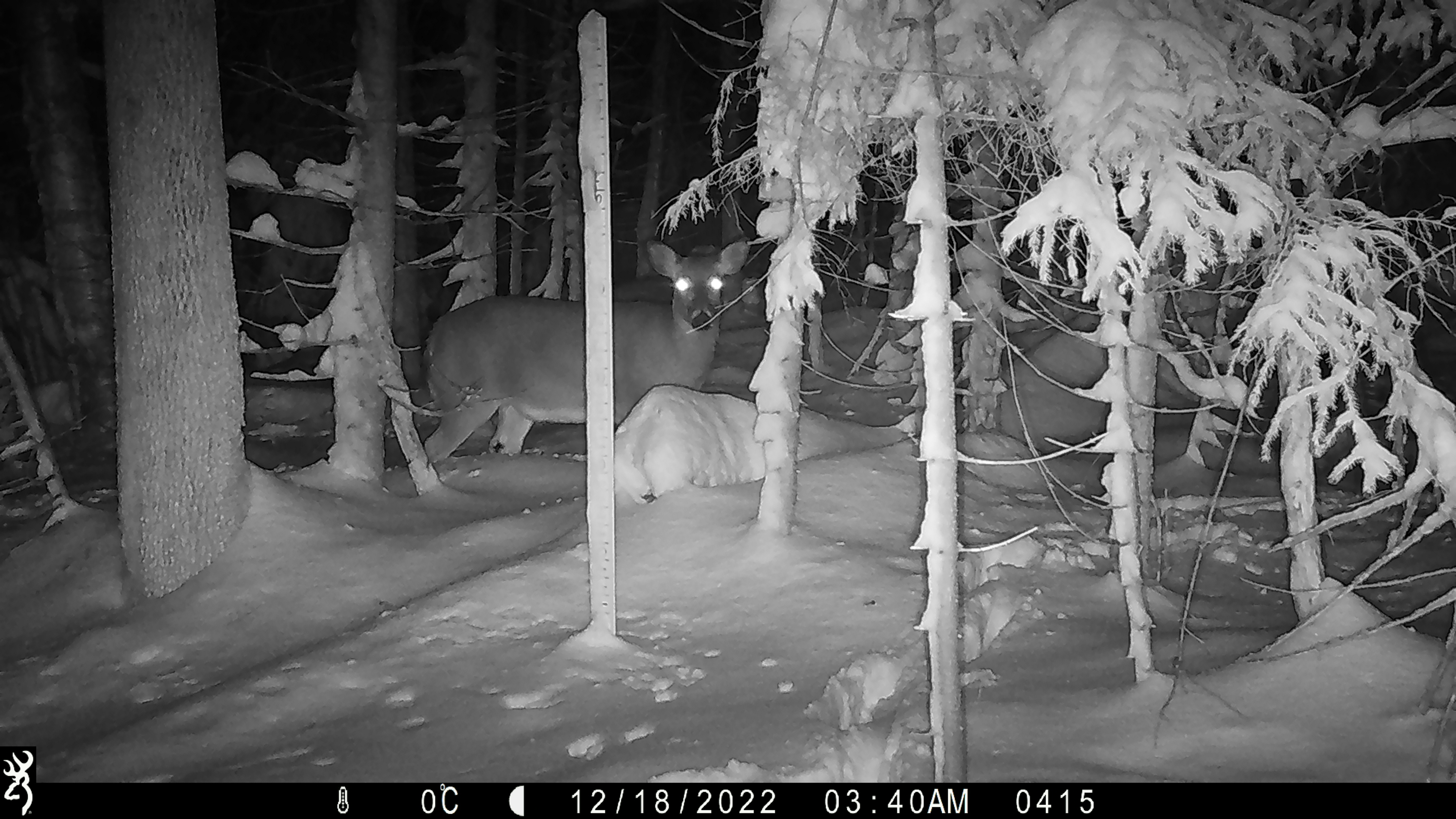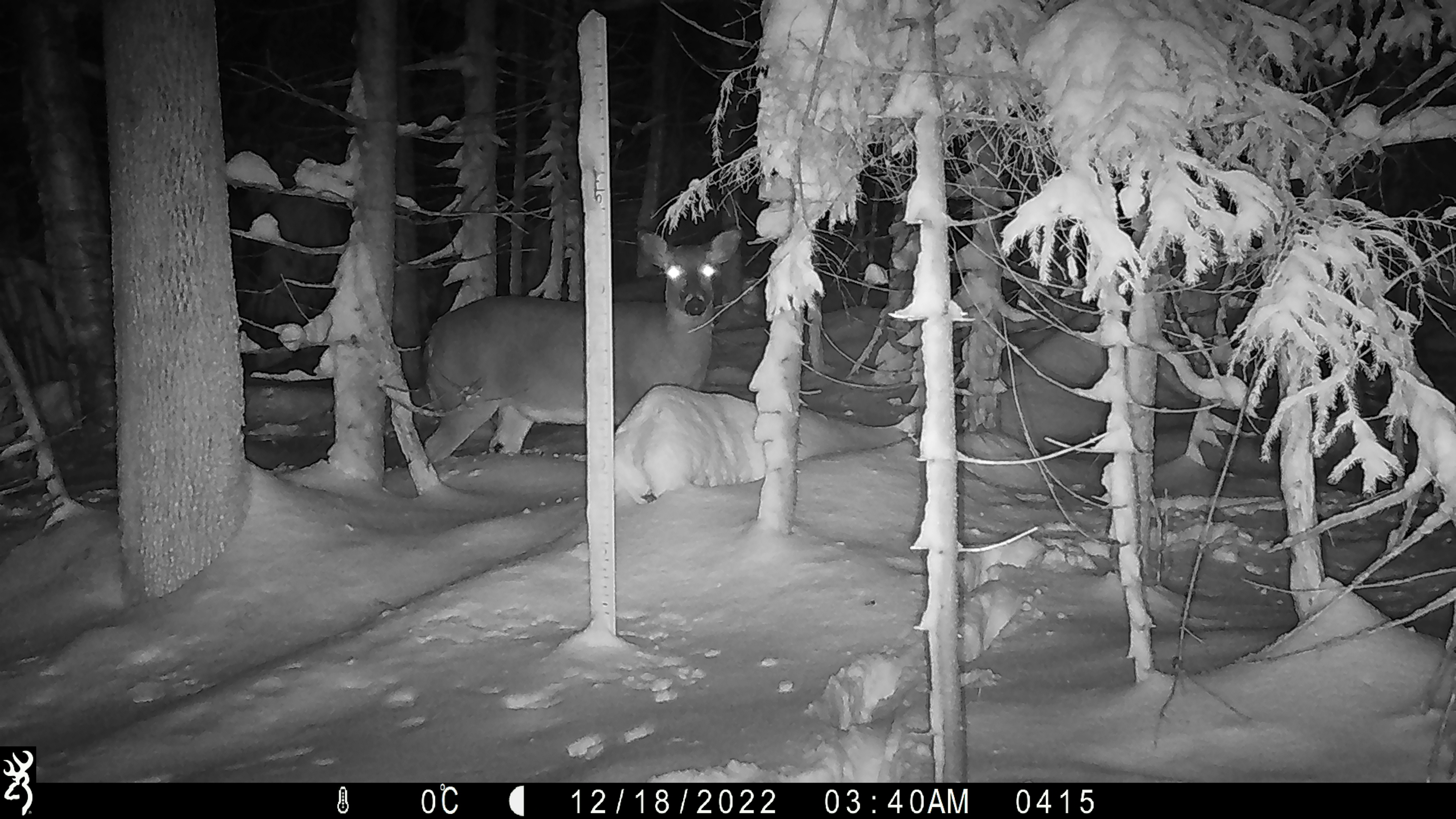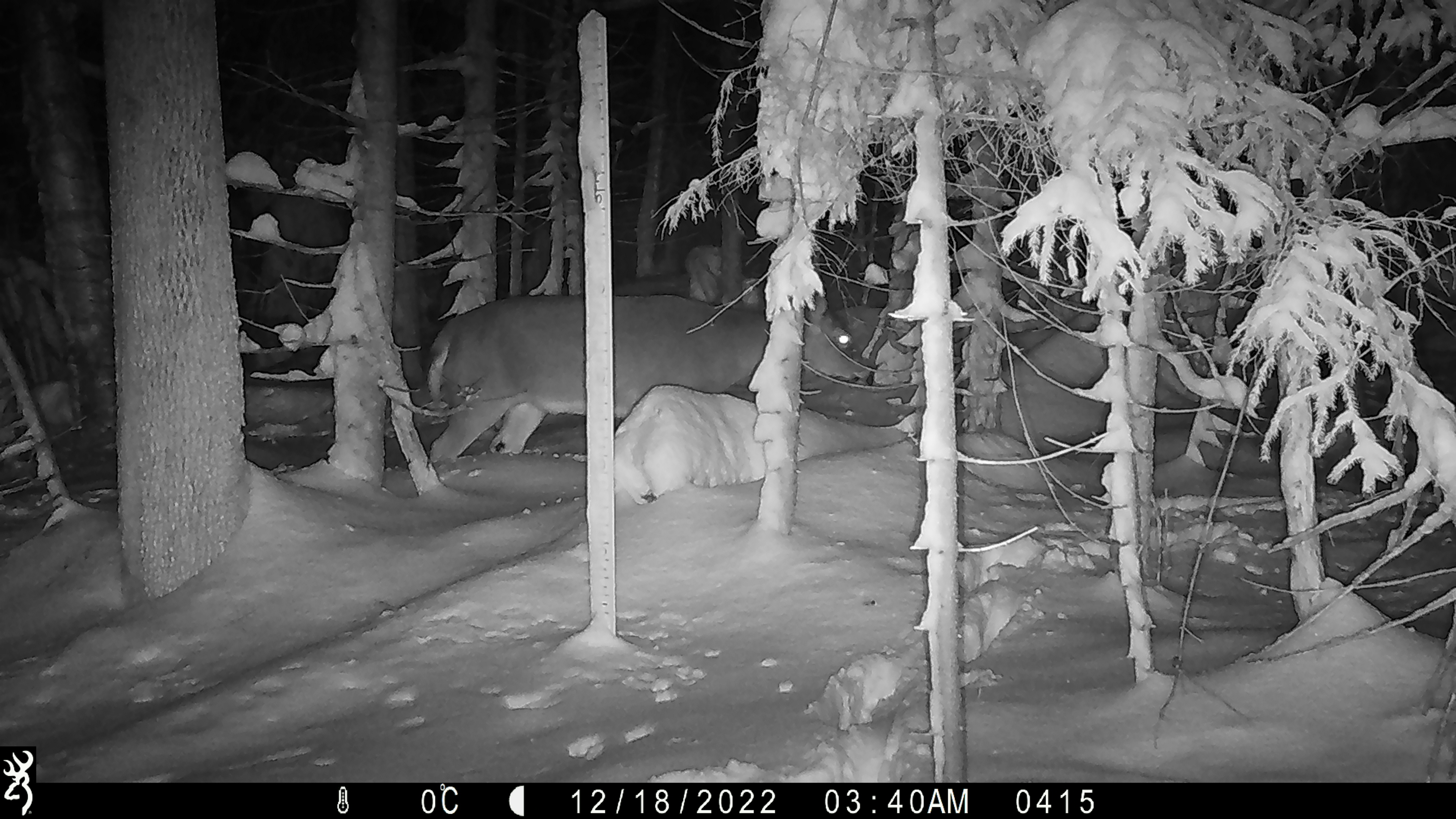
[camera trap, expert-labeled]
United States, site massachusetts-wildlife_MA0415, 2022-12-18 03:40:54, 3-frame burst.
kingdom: Animalia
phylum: Chordata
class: Mammalia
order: Artiodactyla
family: Cervidae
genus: Odocoileus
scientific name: Odocoileus virginianus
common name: white-tailed deer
White-tailed deer (Odocoileus virginianus).